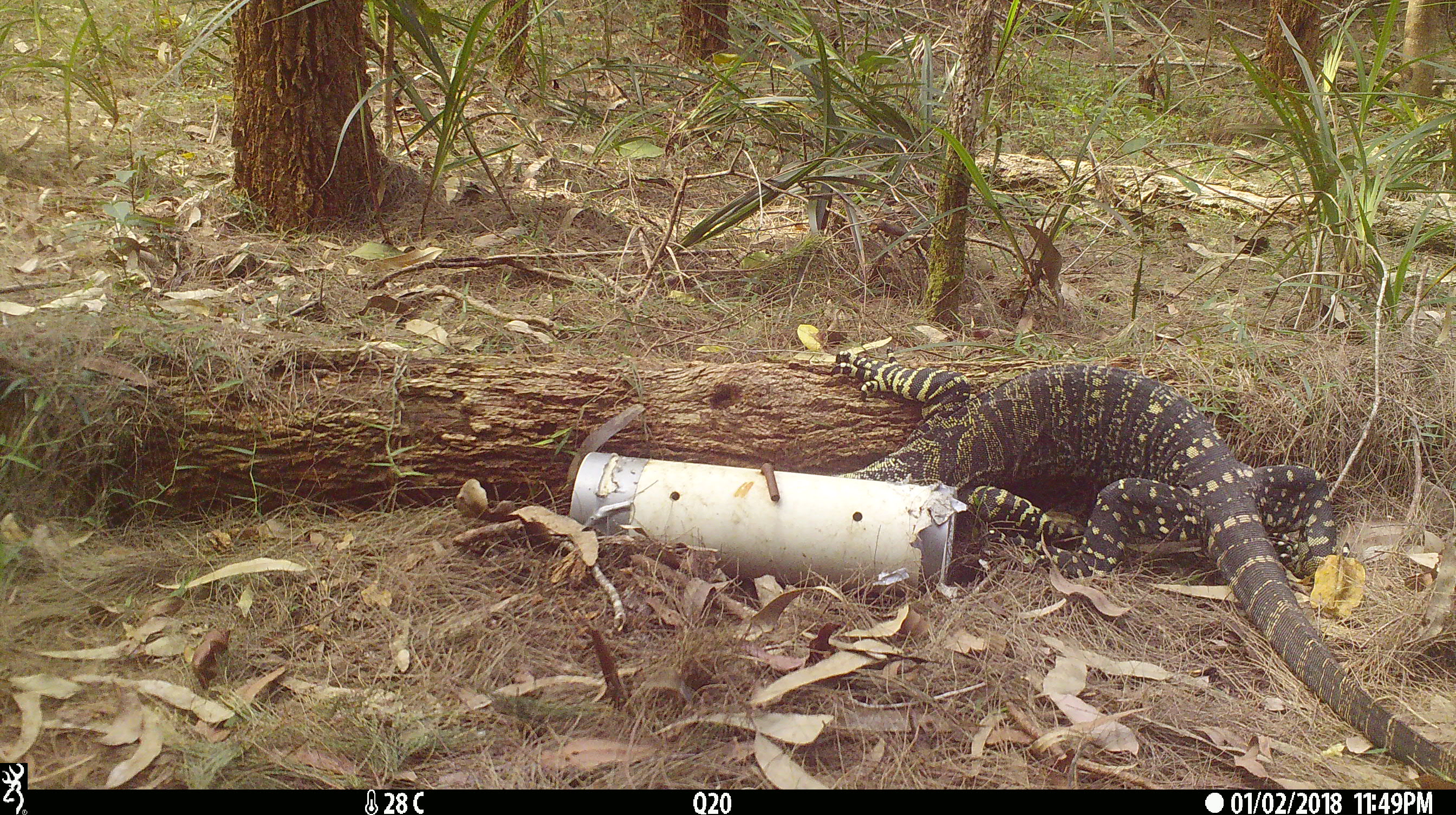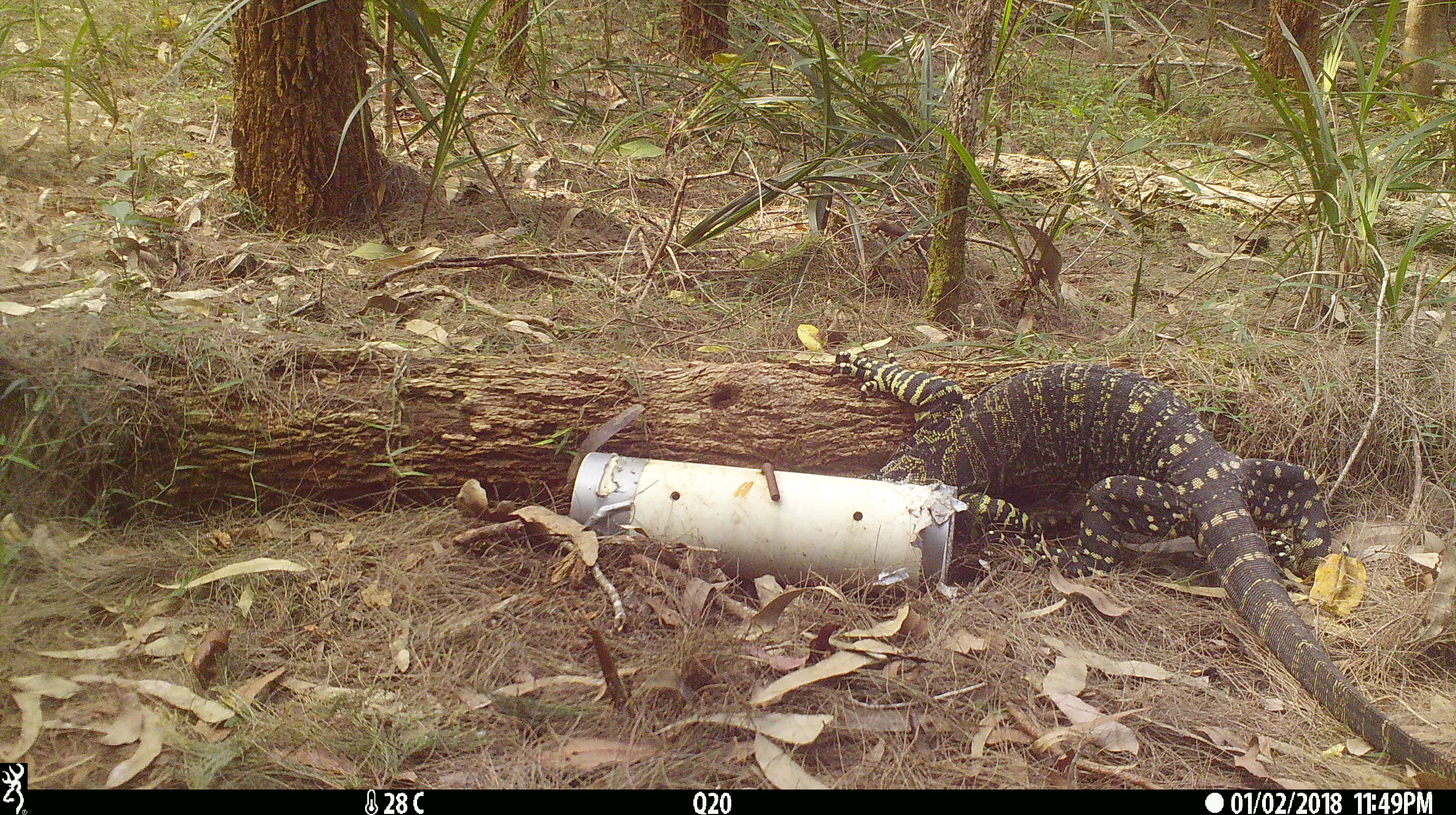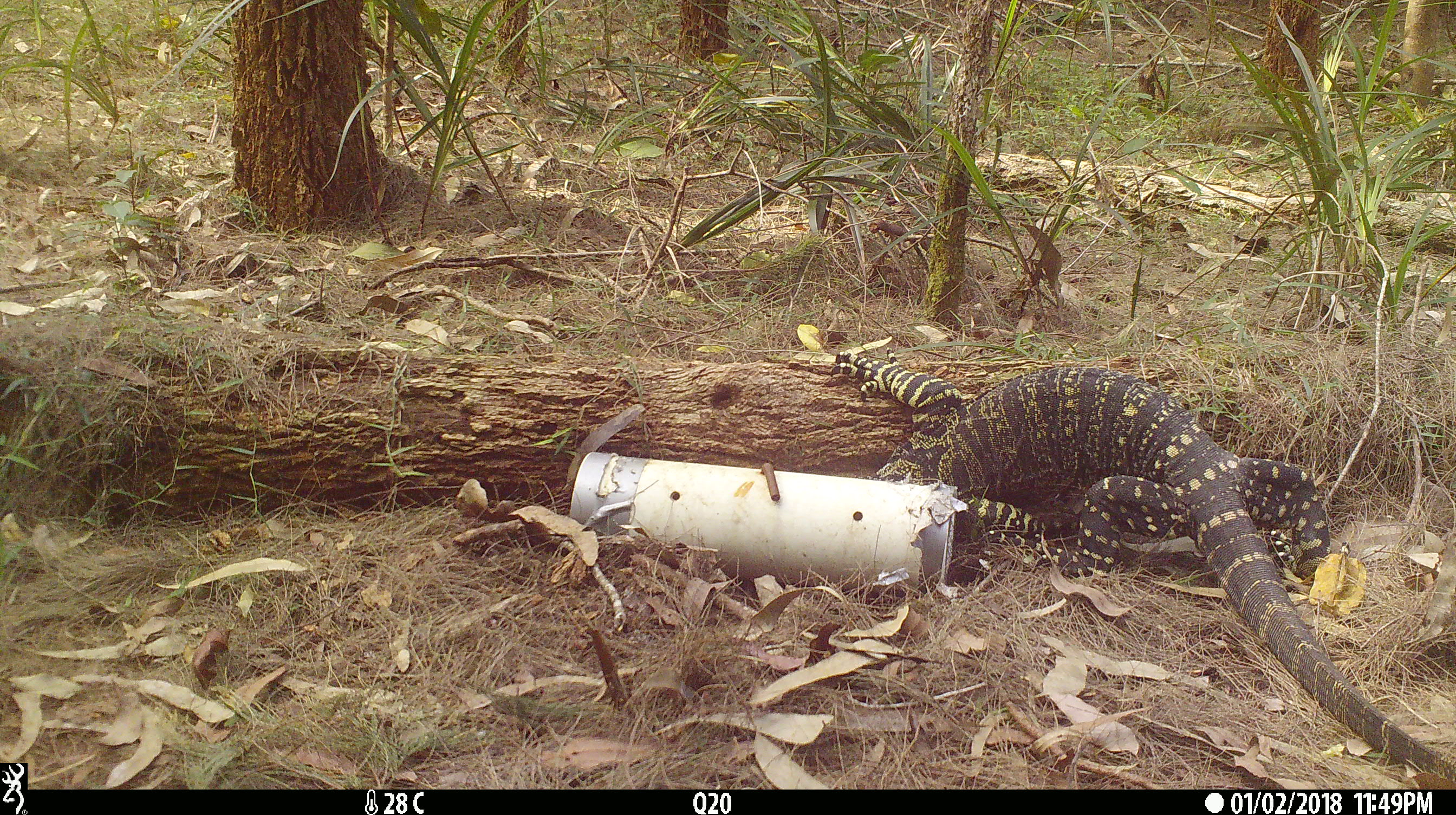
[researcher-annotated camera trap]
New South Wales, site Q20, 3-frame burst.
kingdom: Animalia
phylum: Chordata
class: Reptilia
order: Squamata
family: Varanidae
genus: Varanus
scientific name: Varanus varius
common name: lace monitor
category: goanna